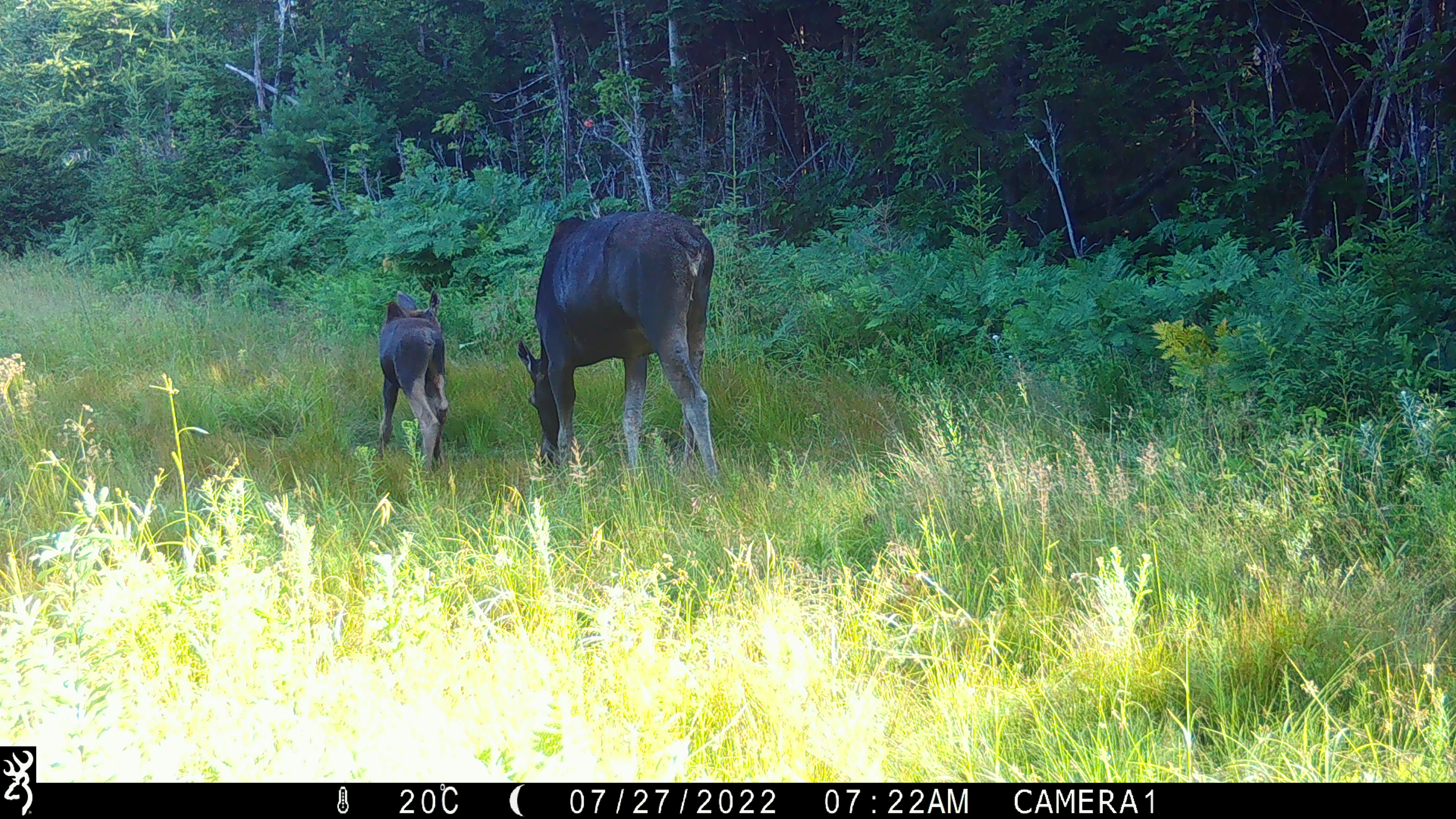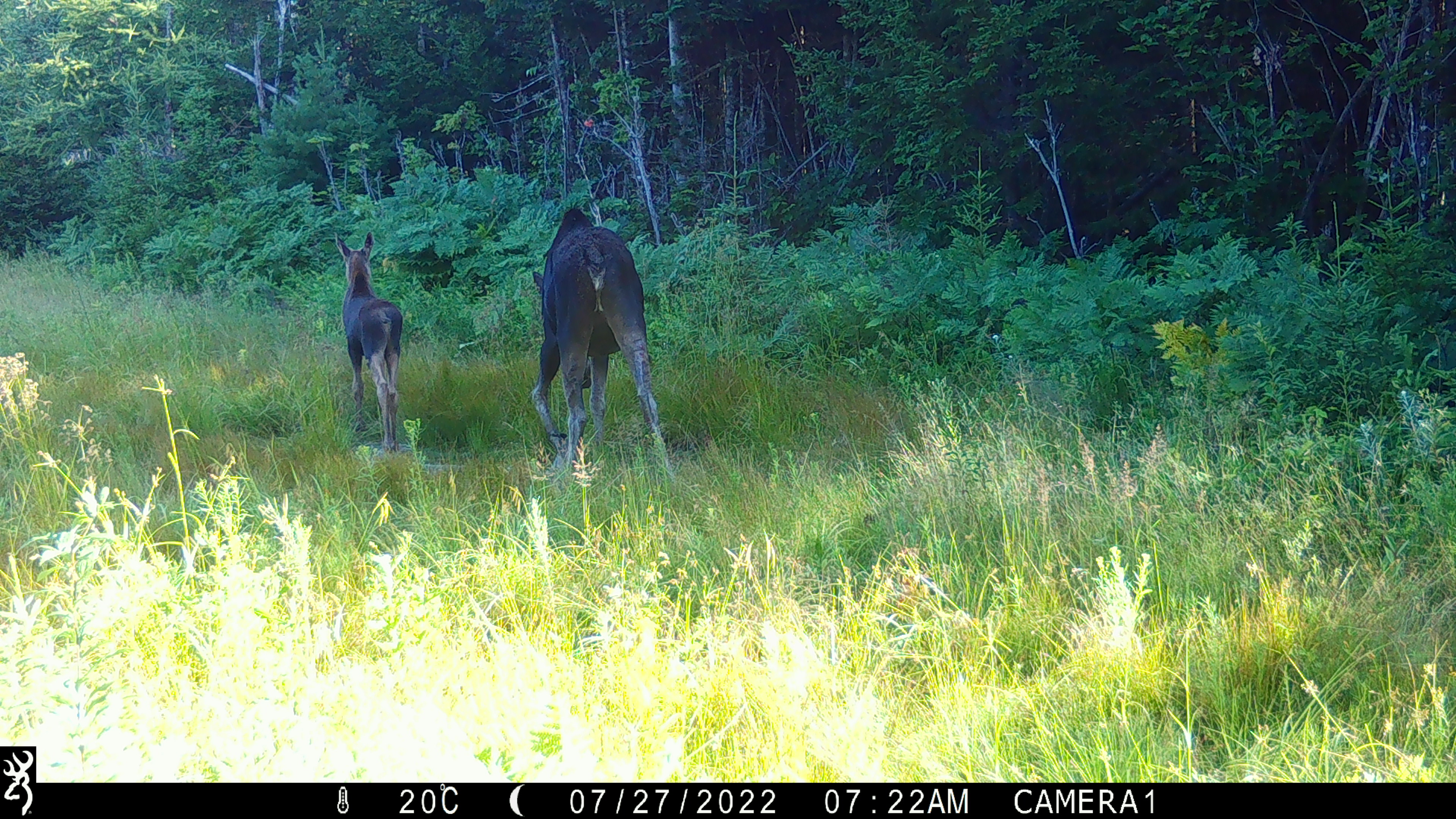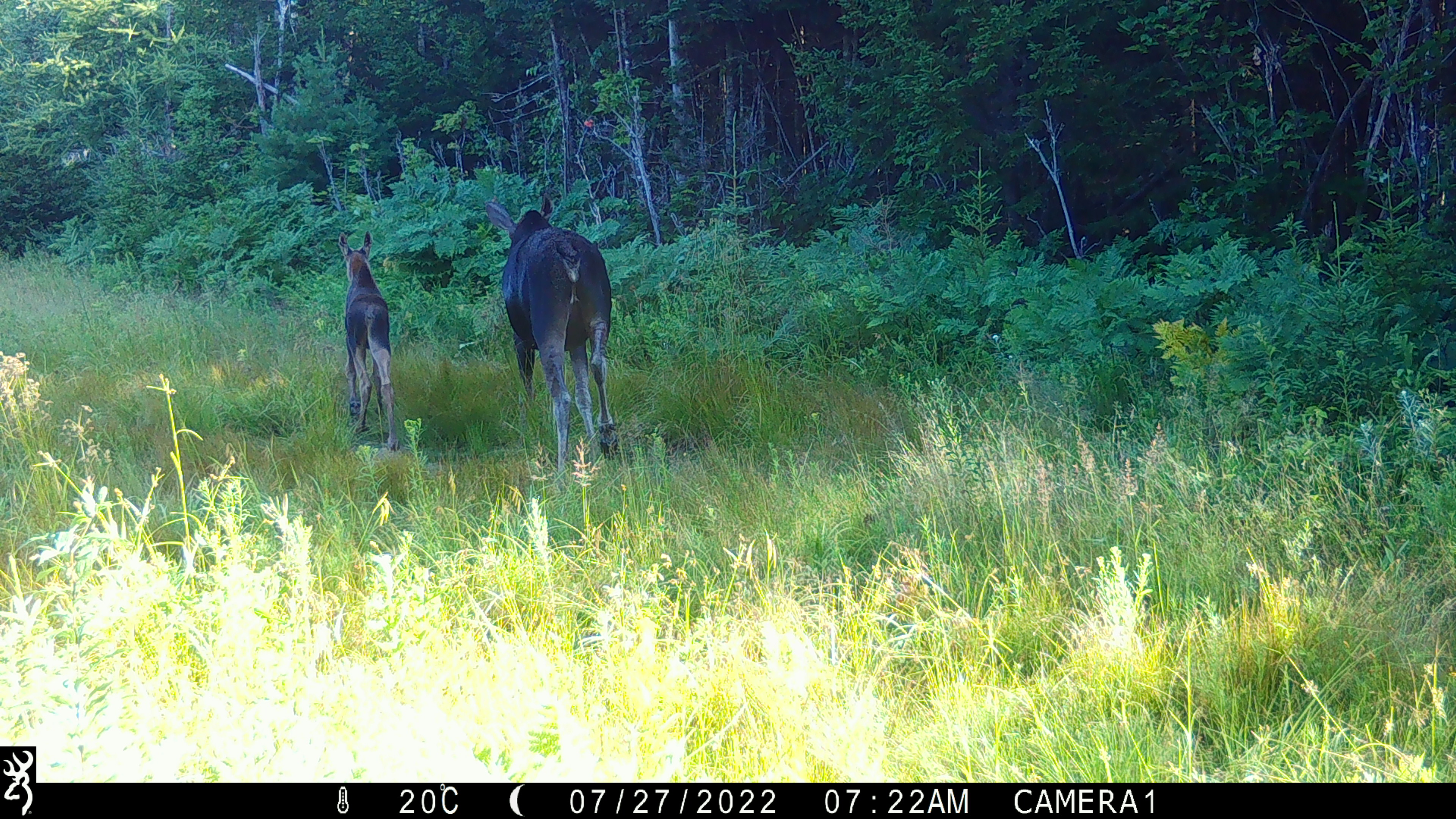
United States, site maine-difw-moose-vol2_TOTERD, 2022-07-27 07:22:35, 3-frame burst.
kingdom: Animalia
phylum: Chordata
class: Mammalia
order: Artiodactyla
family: Cervidae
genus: Alces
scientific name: Alces alces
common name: moose